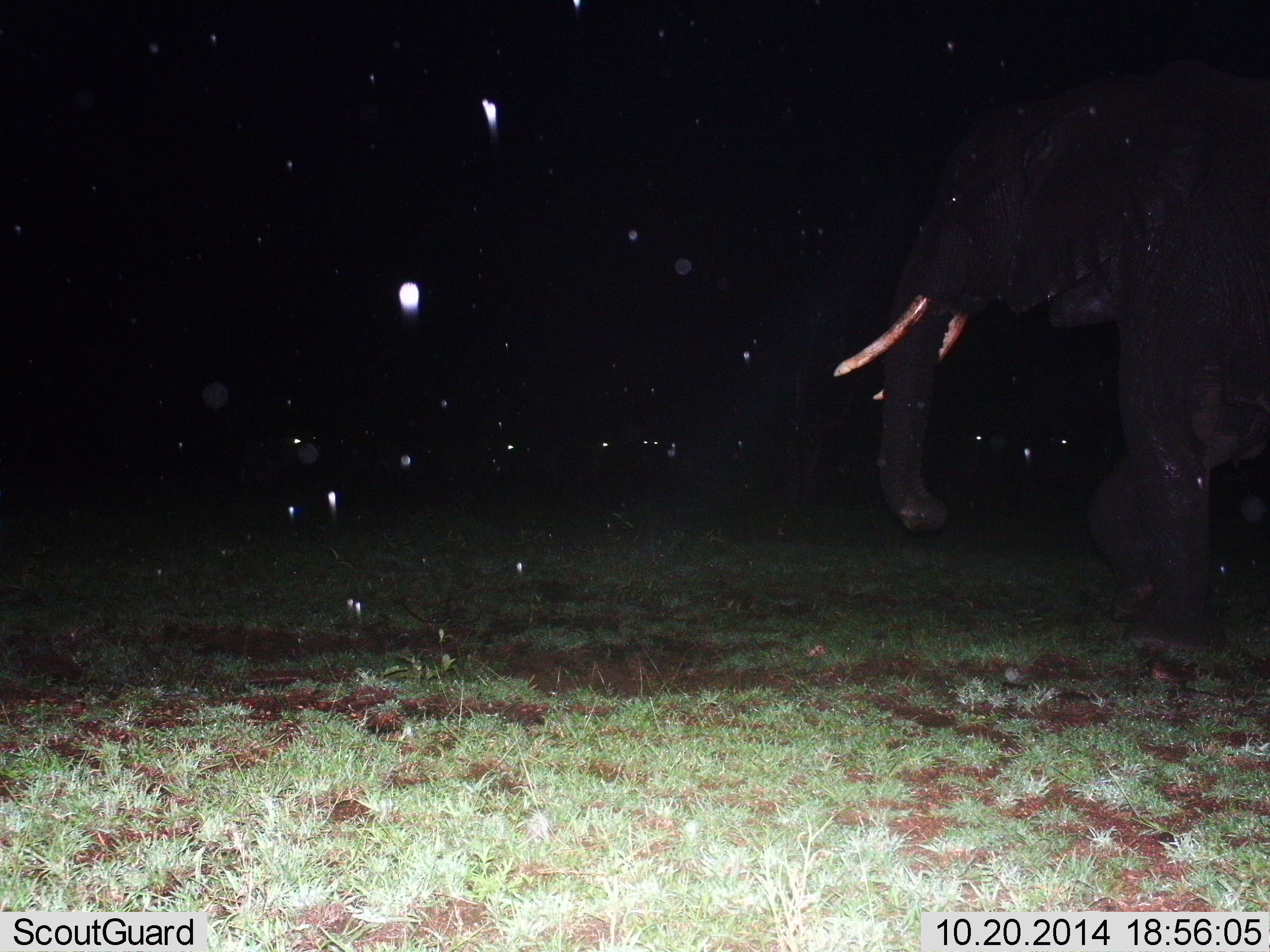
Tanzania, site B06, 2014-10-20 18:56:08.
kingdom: Animalia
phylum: Chordata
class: Mammalia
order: Proboscidea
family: Elephantidae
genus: Loxodonta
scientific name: Loxodonta africana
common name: african bush elephant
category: elephant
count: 1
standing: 55%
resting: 0%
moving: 45%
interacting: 0%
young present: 0%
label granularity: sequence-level